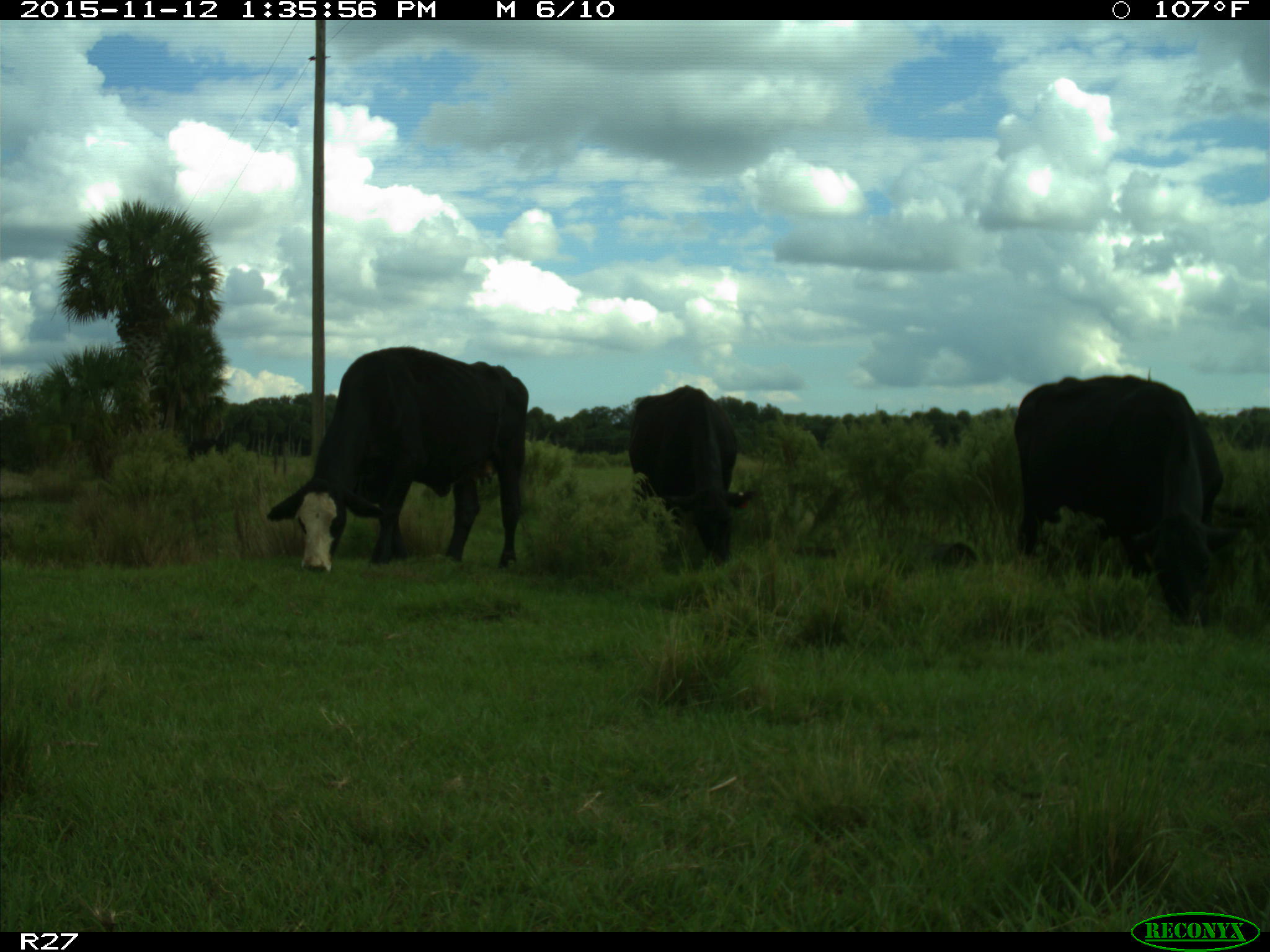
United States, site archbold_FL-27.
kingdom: Animalia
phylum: Chordata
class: Mammalia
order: Artiodactyla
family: Bovidae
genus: Bos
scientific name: Bos taurus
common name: domestic cow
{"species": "Bos taurus (domestic cow)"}